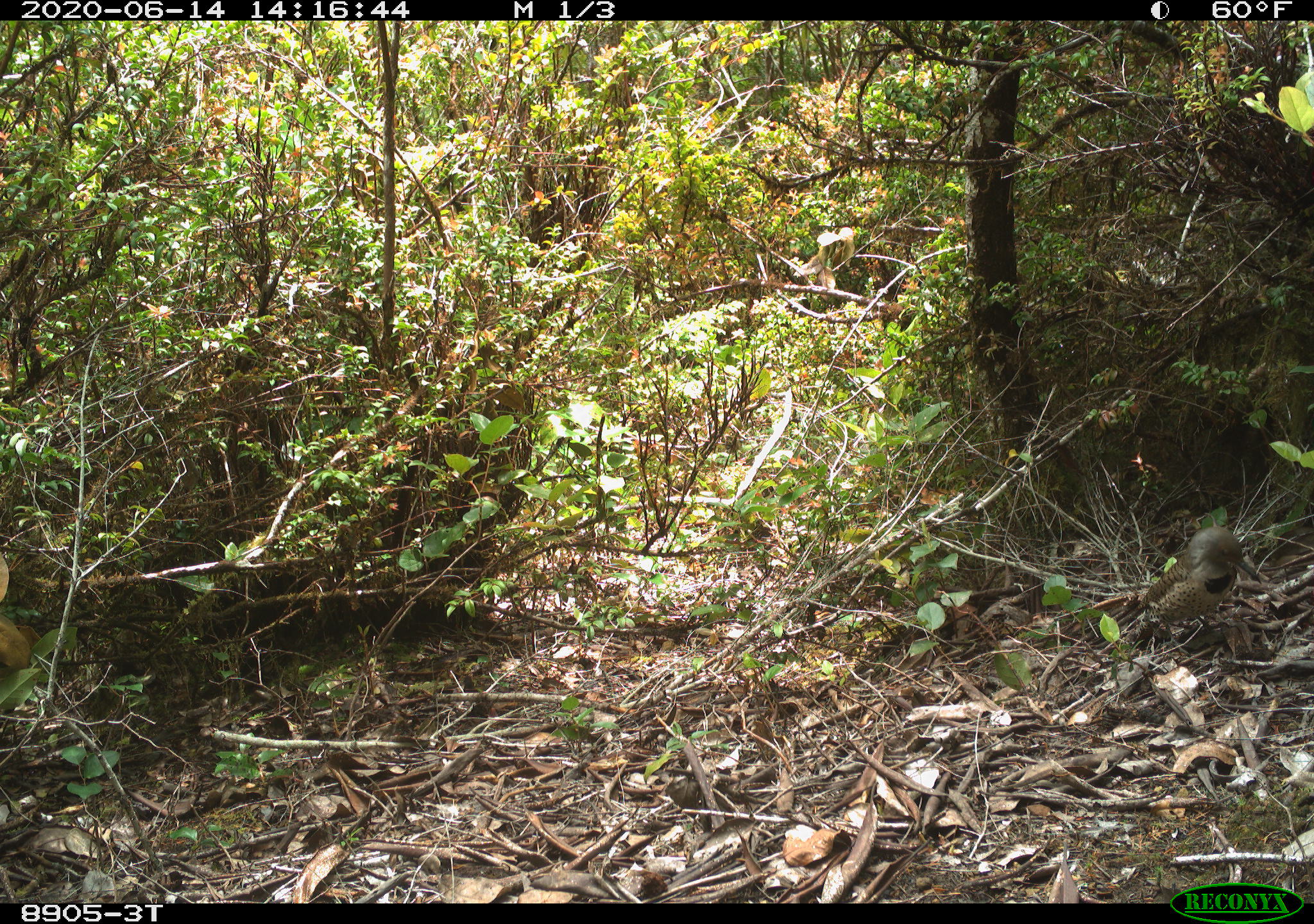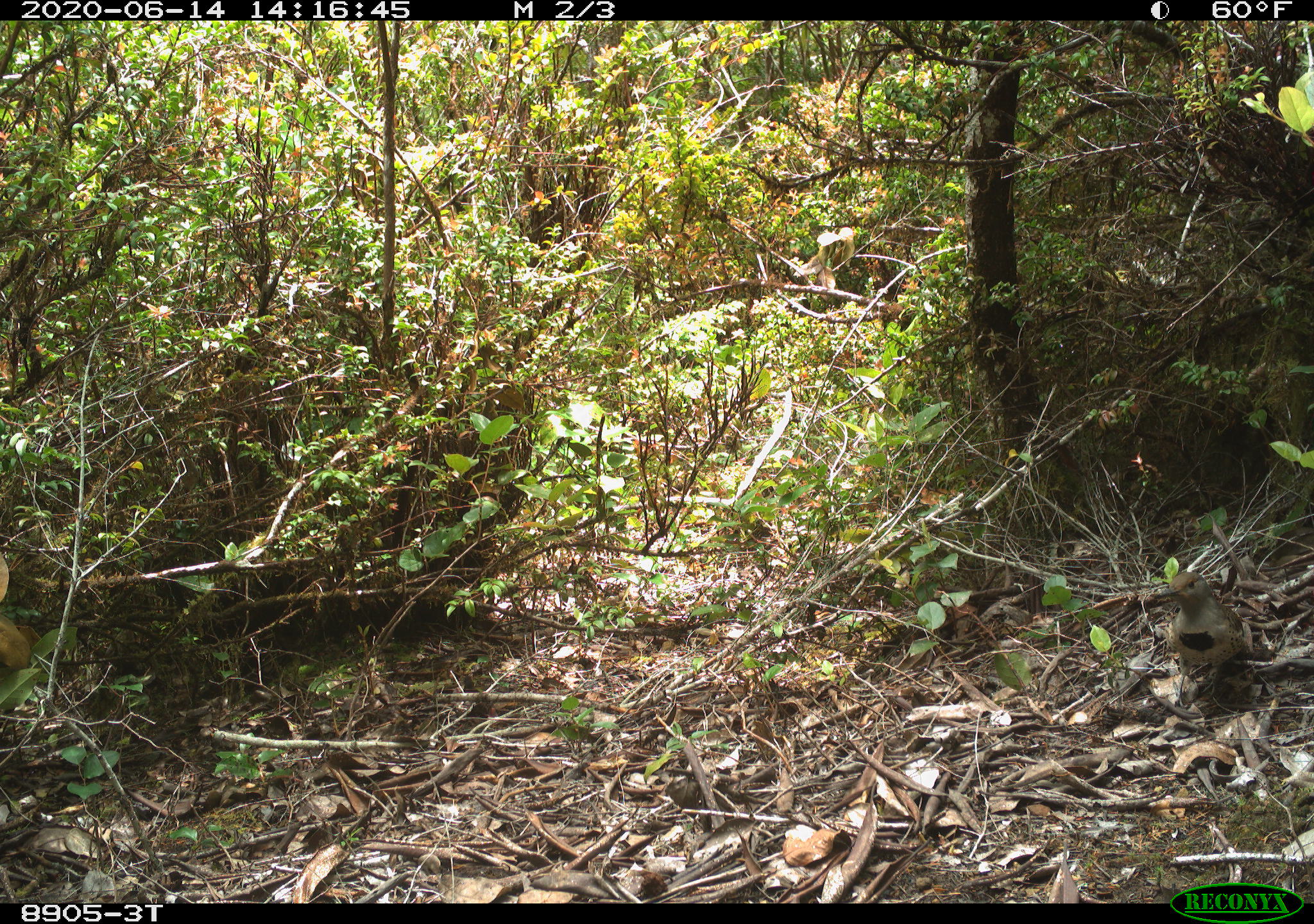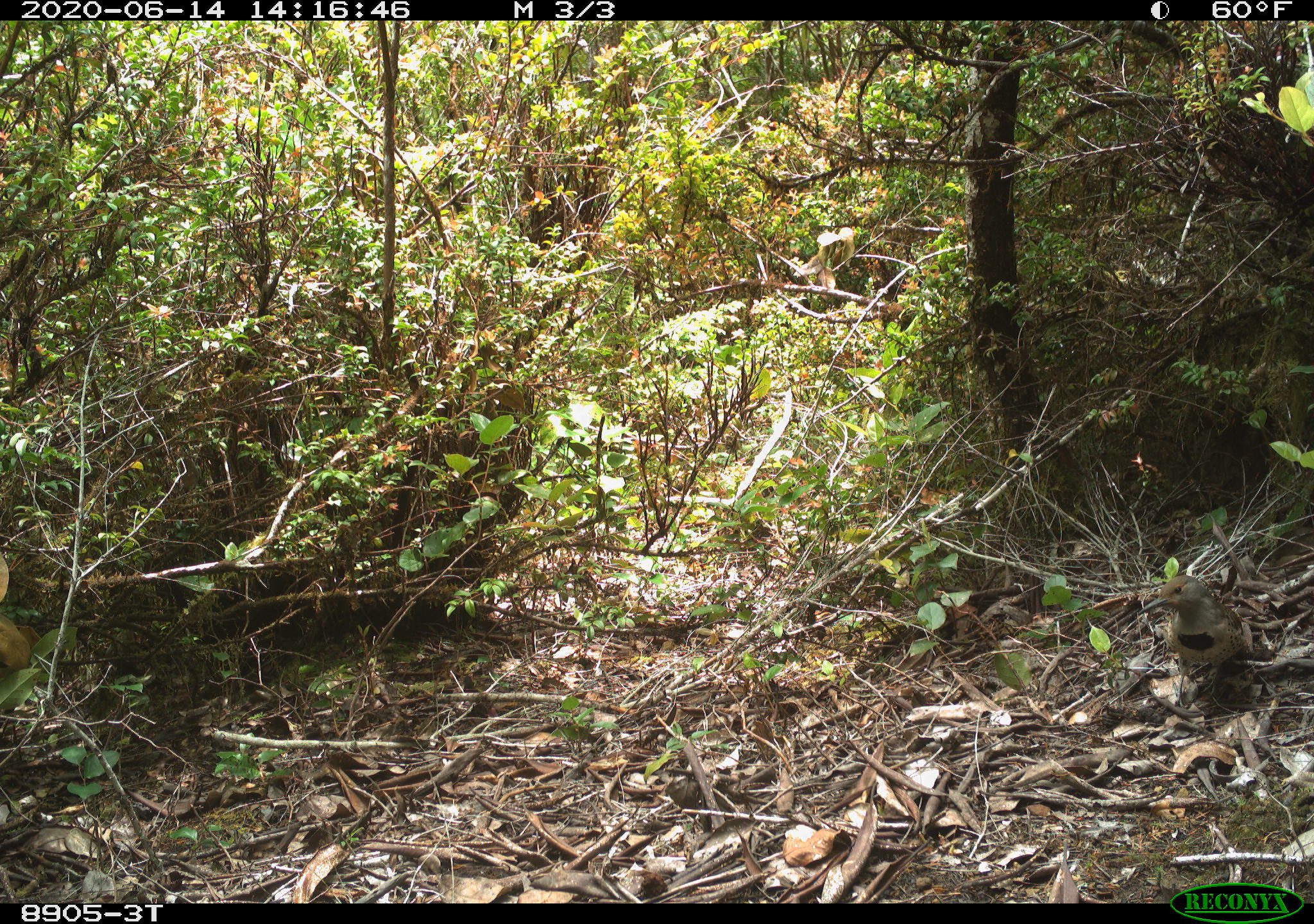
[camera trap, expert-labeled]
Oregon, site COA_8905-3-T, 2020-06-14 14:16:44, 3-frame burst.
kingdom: Animalia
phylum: Chordata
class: Aves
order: Piciformes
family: Picidae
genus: Colaptes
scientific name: Colaptes auratus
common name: northern flicker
Northern flicker (Colaptes auratus).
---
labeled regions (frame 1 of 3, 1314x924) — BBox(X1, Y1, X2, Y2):
northern flicker: BBox(1124, 515, 1261, 647)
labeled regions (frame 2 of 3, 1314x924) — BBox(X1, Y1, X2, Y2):
northern flicker: BBox(1147, 568, 1248, 710)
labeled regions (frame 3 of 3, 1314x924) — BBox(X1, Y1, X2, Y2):
northern flicker: BBox(1133, 568, 1250, 711)